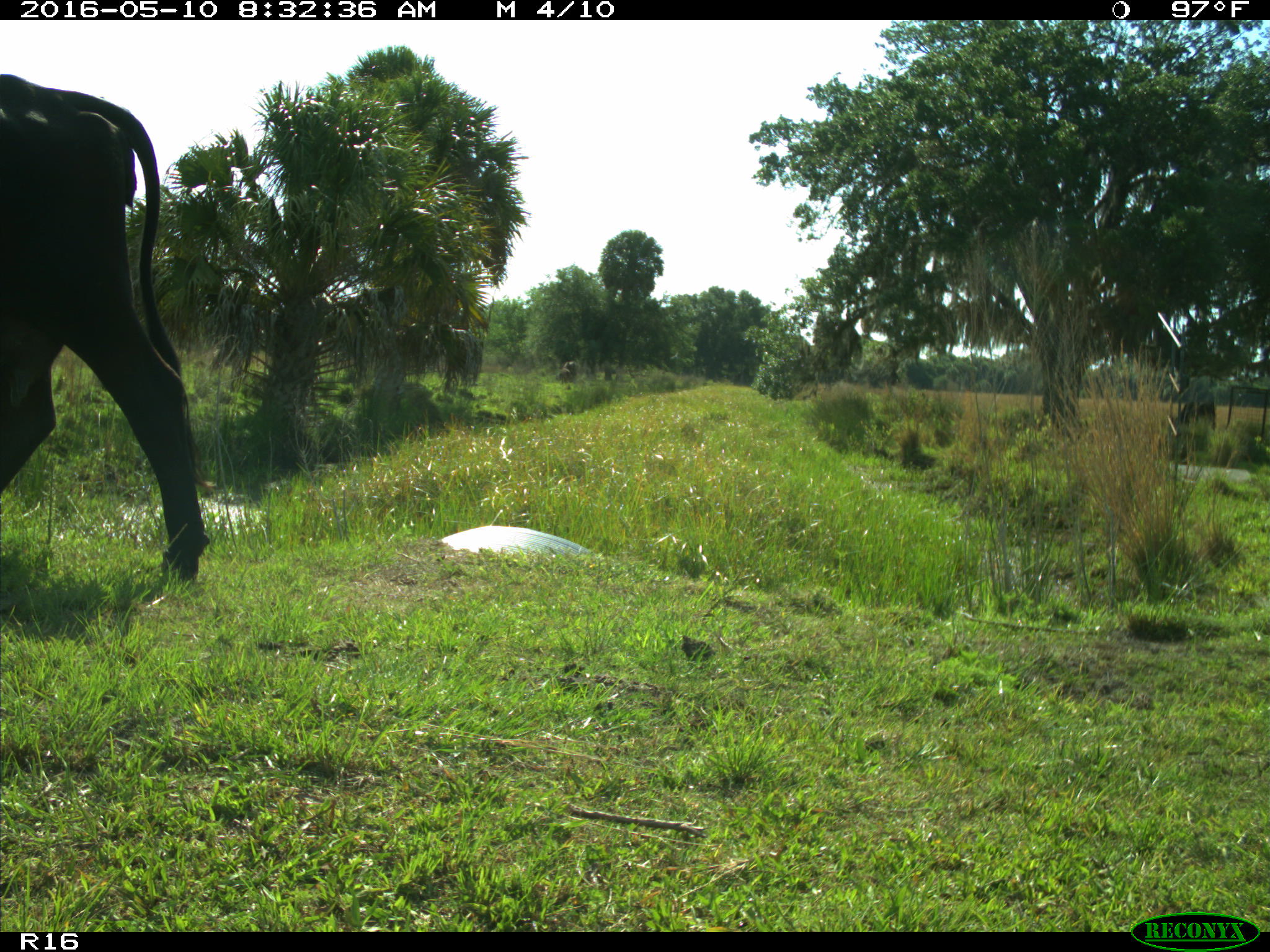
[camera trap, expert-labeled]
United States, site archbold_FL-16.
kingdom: Animalia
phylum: Chordata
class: Mammalia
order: Artiodactyla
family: Bovidae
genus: Bos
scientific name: Bos taurus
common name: domestic cow